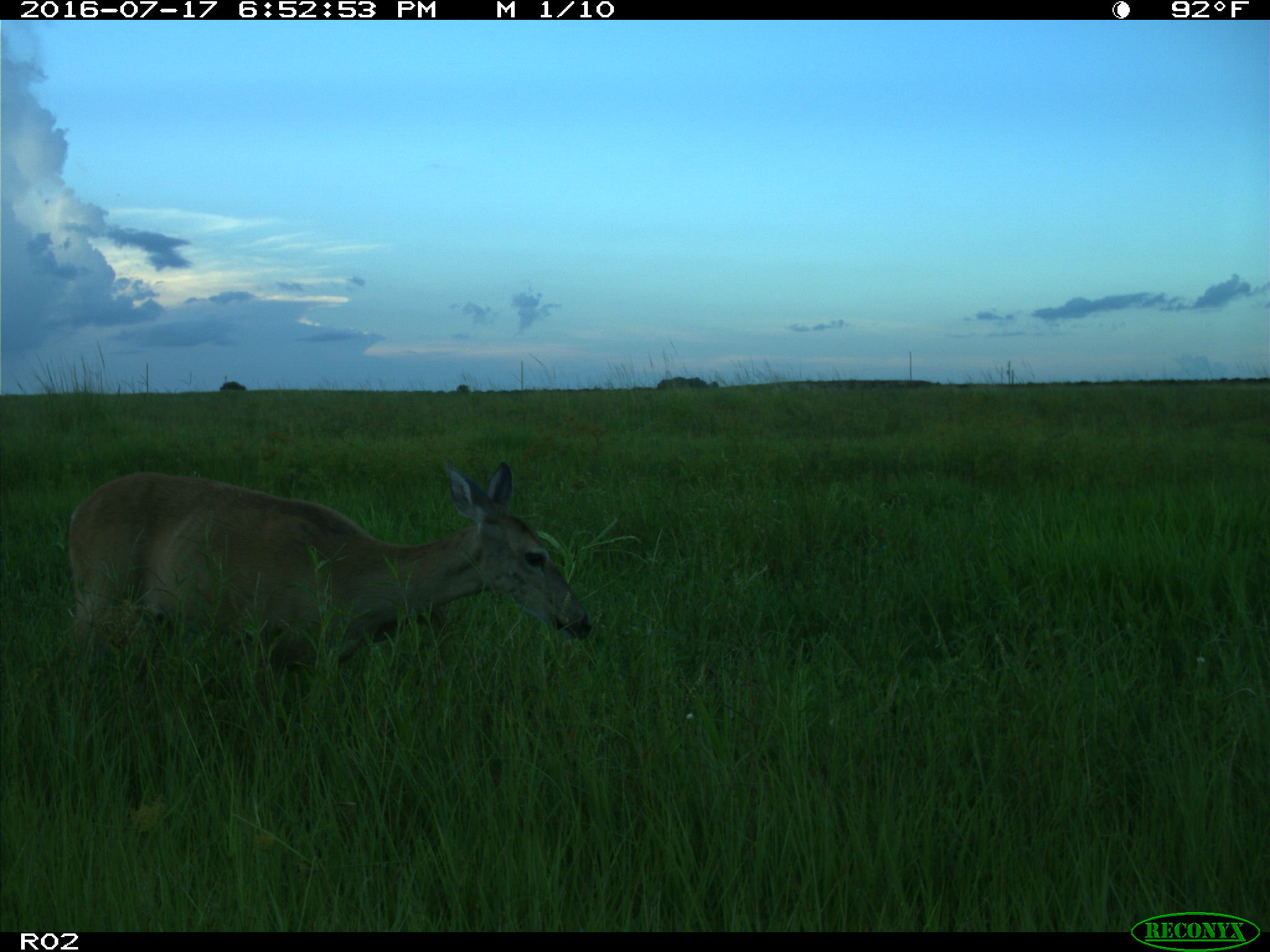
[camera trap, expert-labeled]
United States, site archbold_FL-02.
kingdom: Animalia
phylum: Chordata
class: Mammalia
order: Artiodactyla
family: Cervidae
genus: Odocoileus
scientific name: Odocoileus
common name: deer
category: unidentified deer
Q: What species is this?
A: Unidentified deer (deer) (Odocoileus).